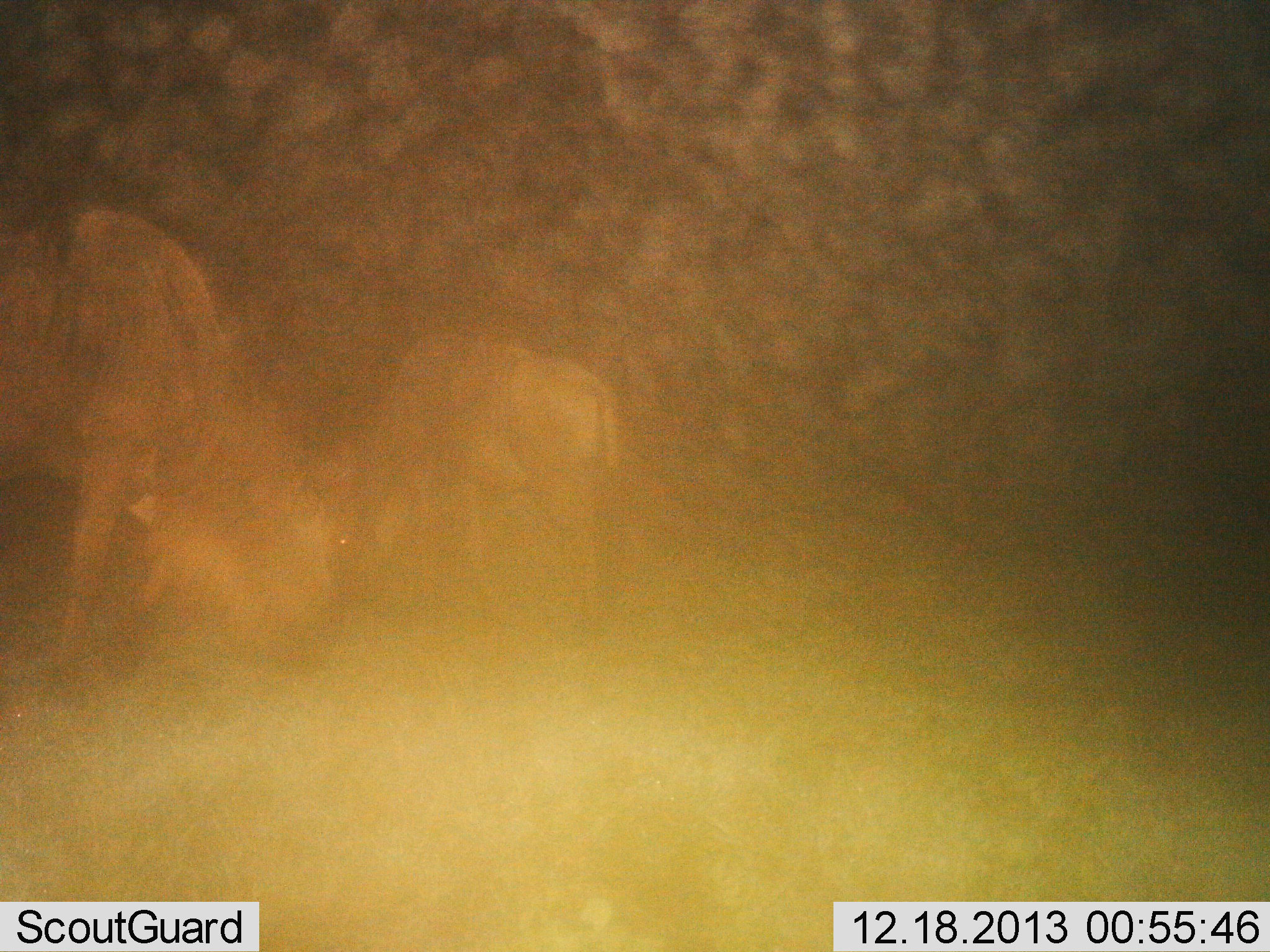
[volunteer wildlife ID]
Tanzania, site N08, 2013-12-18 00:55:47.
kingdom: Animalia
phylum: Chordata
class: Mammalia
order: Artiodactyla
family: Bovidae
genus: Connochaetes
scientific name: Connochaetes taurinus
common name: blue wildebeest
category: wildebeest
Wildebeest (blue wildebeest) (Connochaetes taurinus), count 2. Behavior (volunteer vote fractions): standing 20%, resting 0%, moving 0%, interacting 0%. Young present (vote fraction): 10%. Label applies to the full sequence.